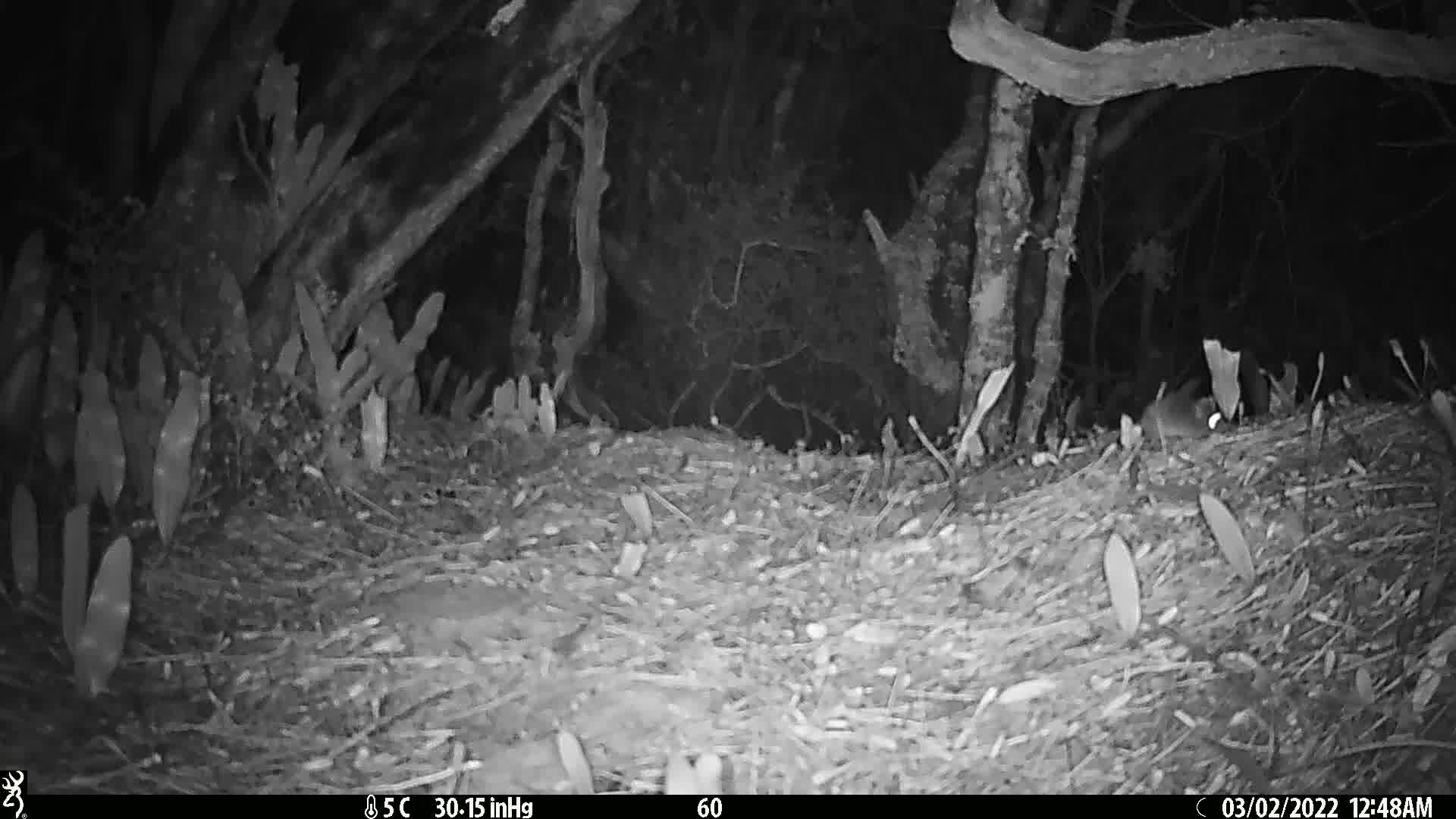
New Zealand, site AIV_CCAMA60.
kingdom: Animalia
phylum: Chordata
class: Mammalia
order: Rodentia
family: Muridae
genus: Mus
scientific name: Mus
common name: mouse